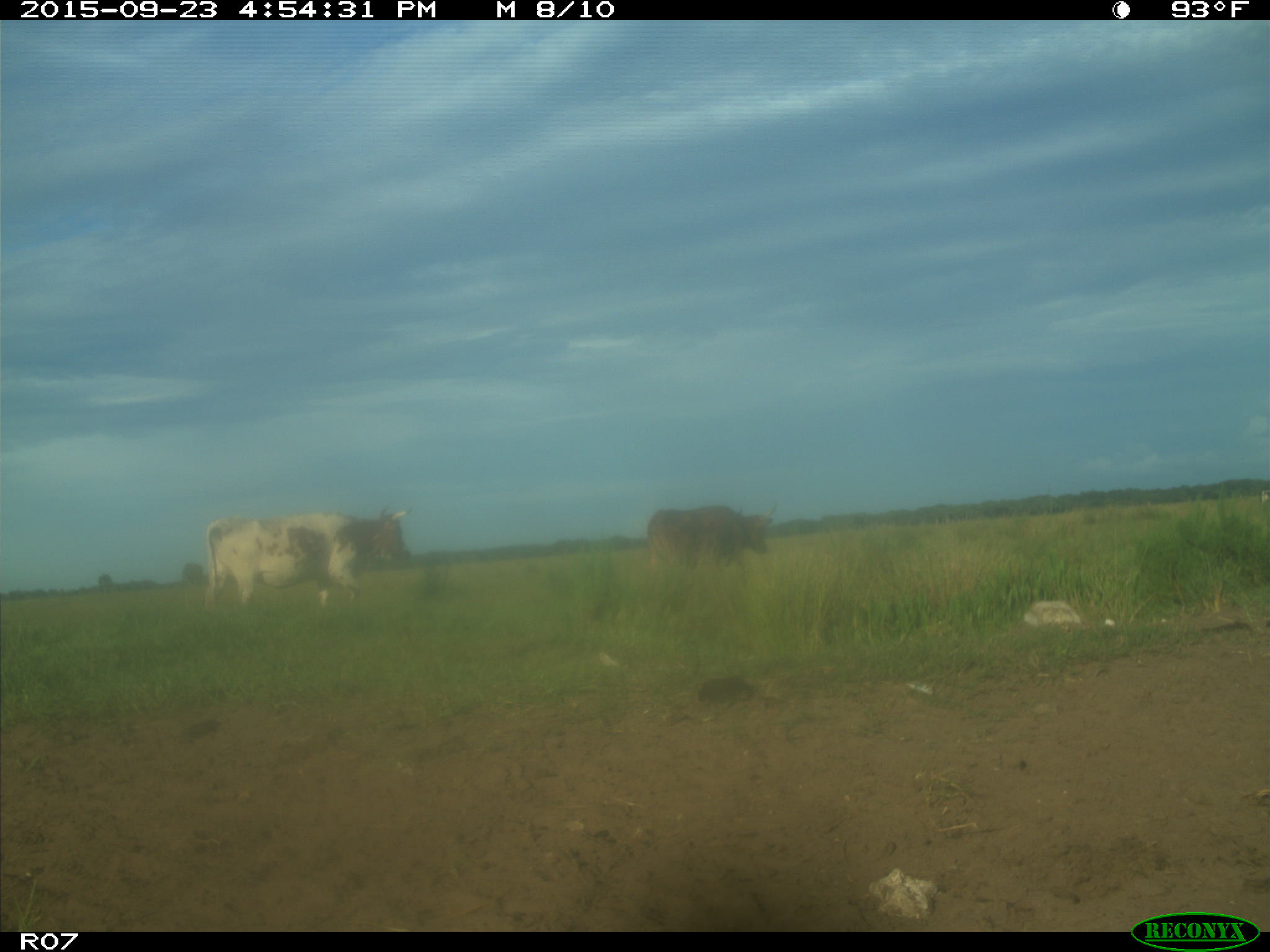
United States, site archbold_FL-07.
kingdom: Animalia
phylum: Chordata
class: Mammalia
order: Artiodactyla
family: Bovidae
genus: Bos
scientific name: Bos taurus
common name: domestic cow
Bos taurus (domestic cow).